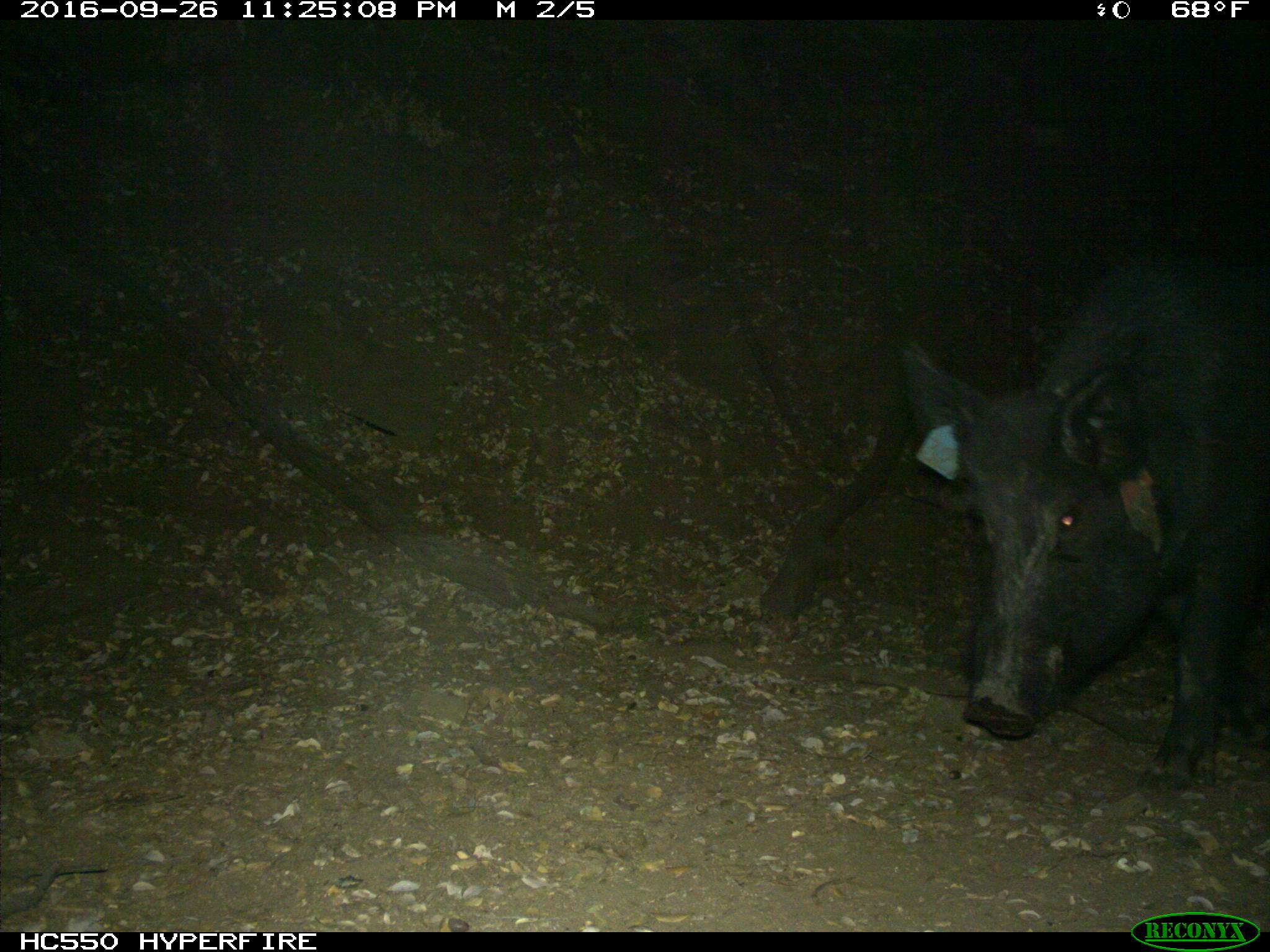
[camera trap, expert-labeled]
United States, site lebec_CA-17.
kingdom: Animalia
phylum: Chordata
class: Mammalia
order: Artiodactyla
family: Suidae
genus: Sus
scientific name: Sus scrofa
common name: wild boar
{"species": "Sus scrofa (wild boar)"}